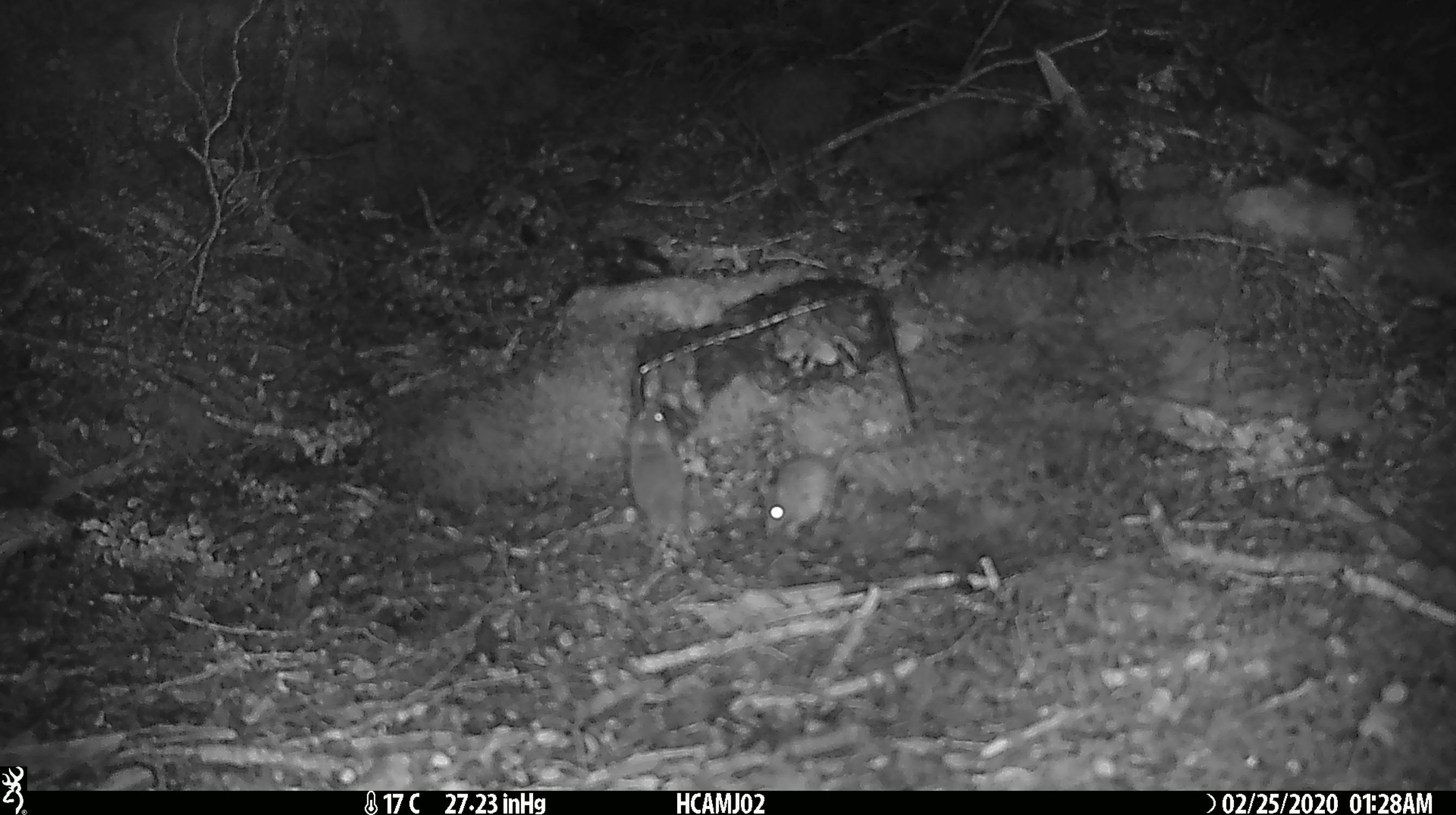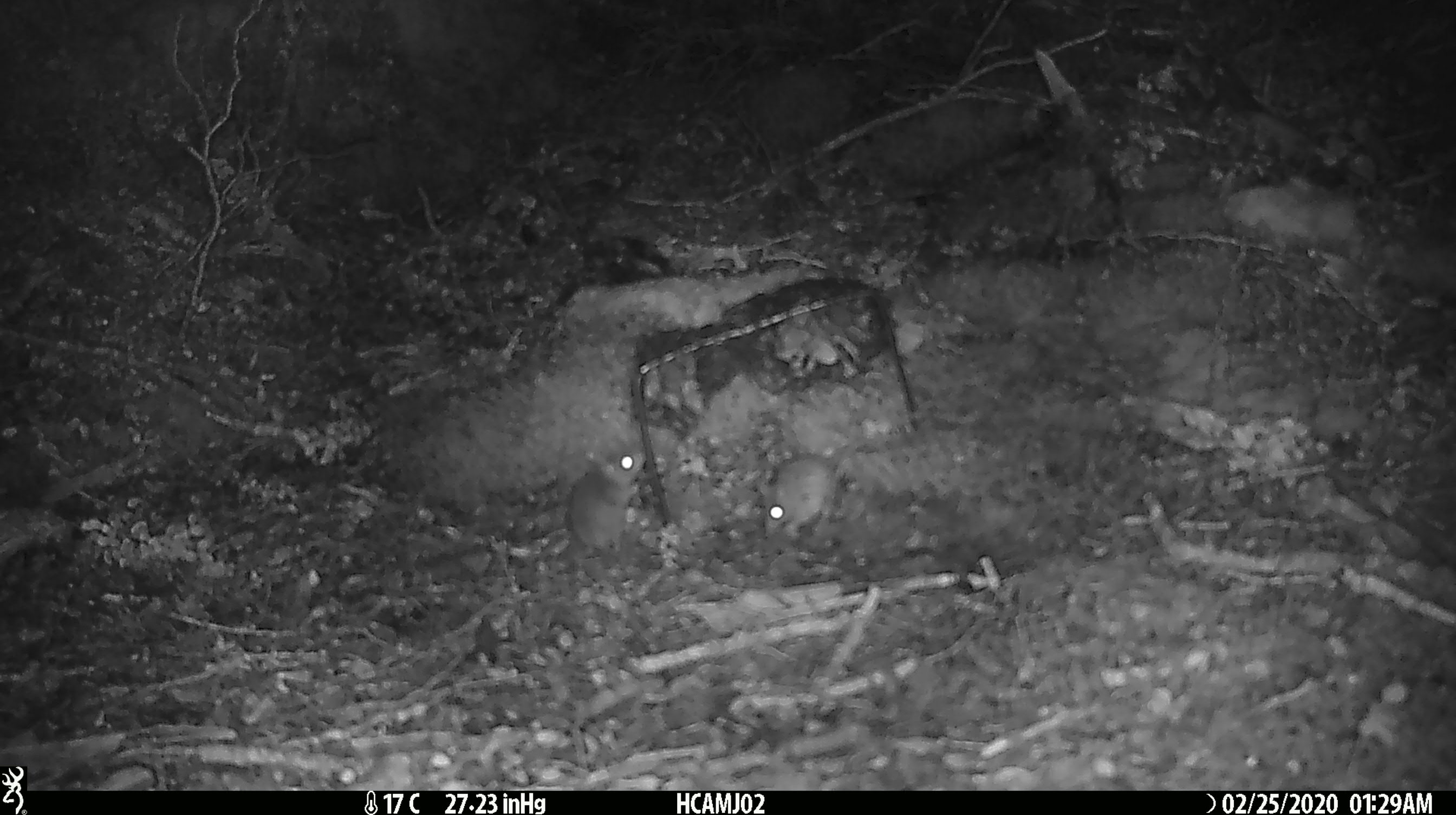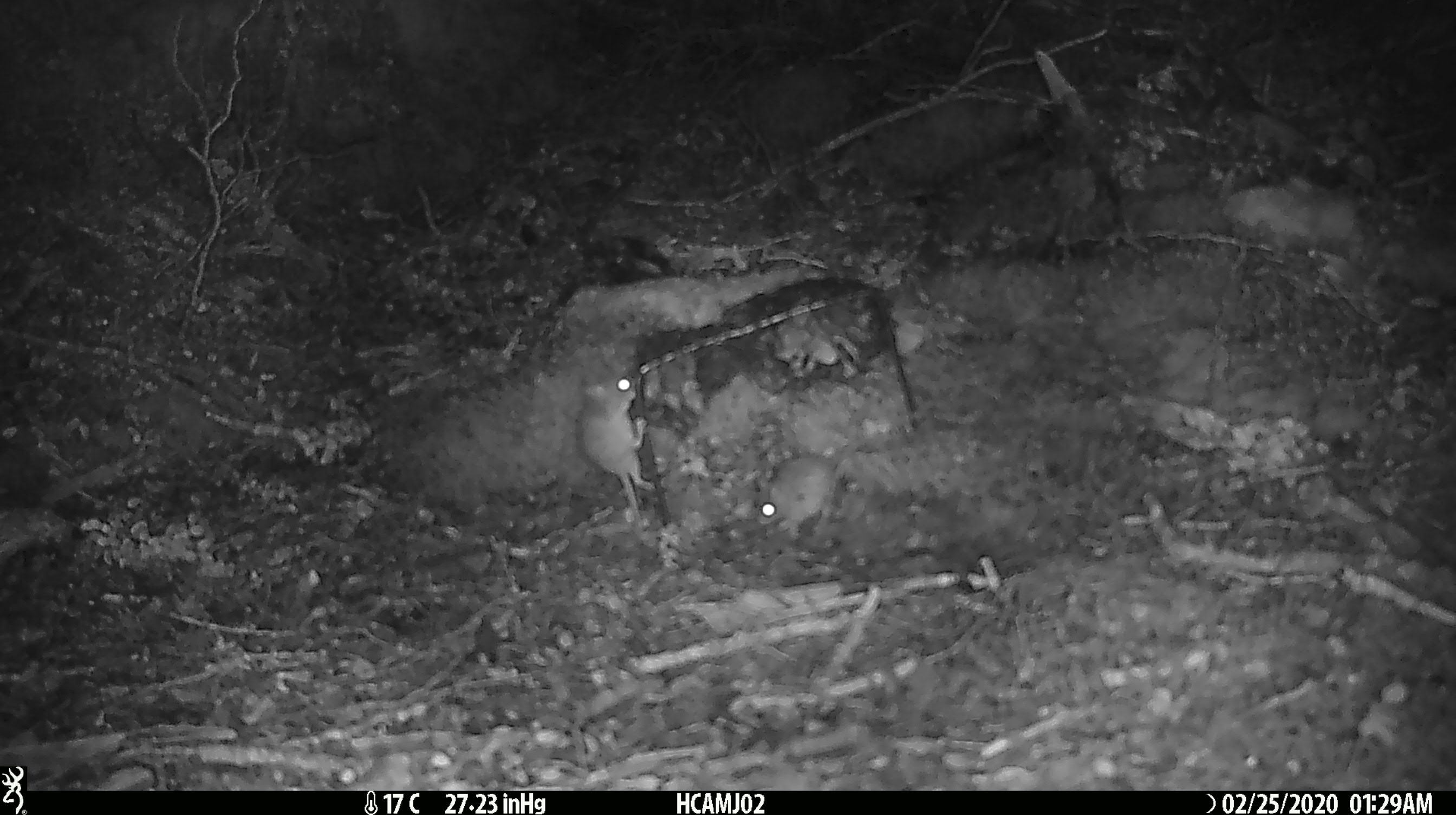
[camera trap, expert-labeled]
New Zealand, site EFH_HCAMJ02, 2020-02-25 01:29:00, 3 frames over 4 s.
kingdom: Animalia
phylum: Chordata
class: Mammalia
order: Rodentia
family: Muridae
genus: Mus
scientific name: Mus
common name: mouse